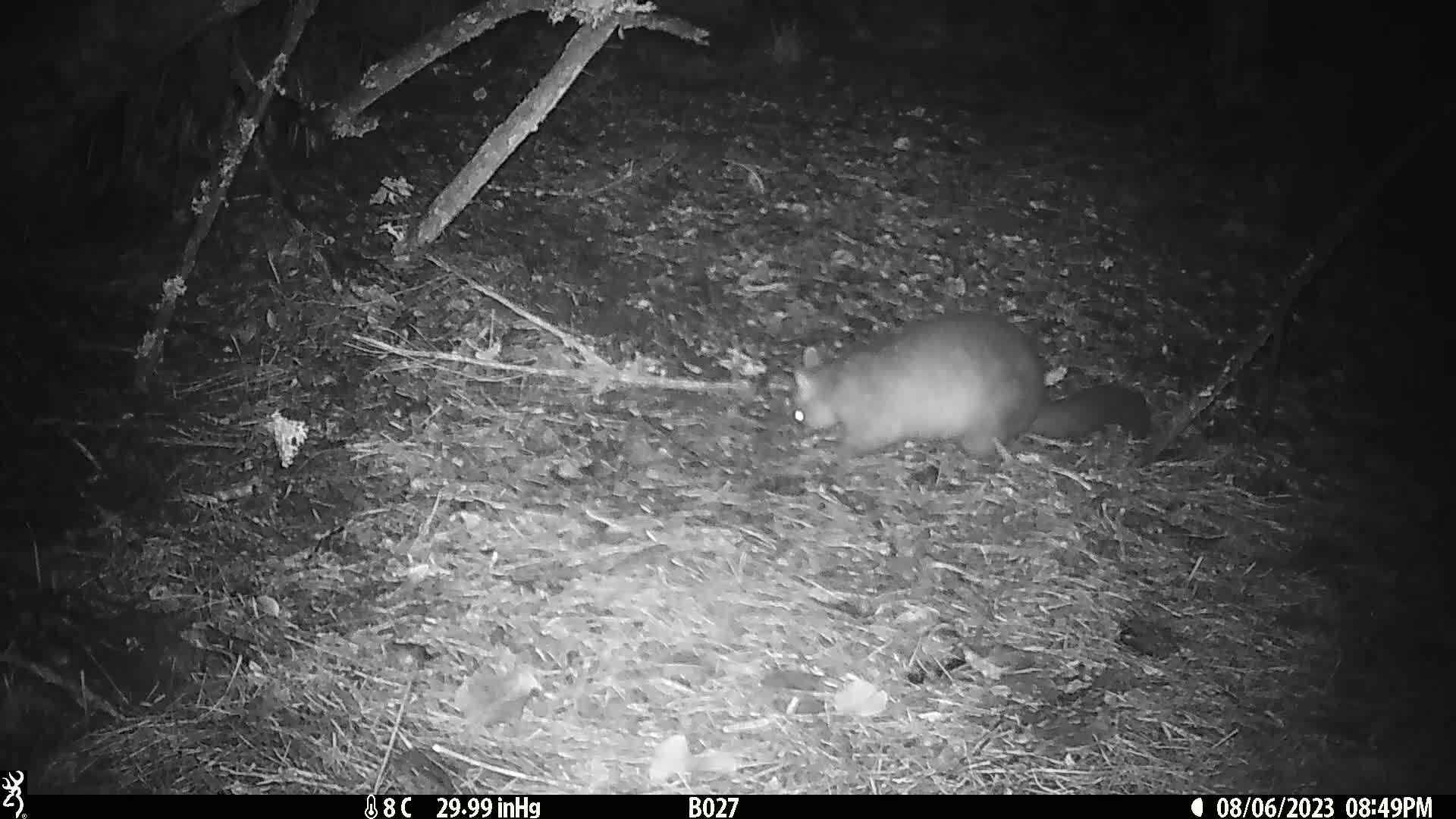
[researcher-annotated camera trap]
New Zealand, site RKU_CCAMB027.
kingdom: Animalia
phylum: Chordata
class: Mammalia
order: Diprotodontia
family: Phalangeridae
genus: Trichosurus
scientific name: Trichosurus vulpecula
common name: common brushtail possum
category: possum